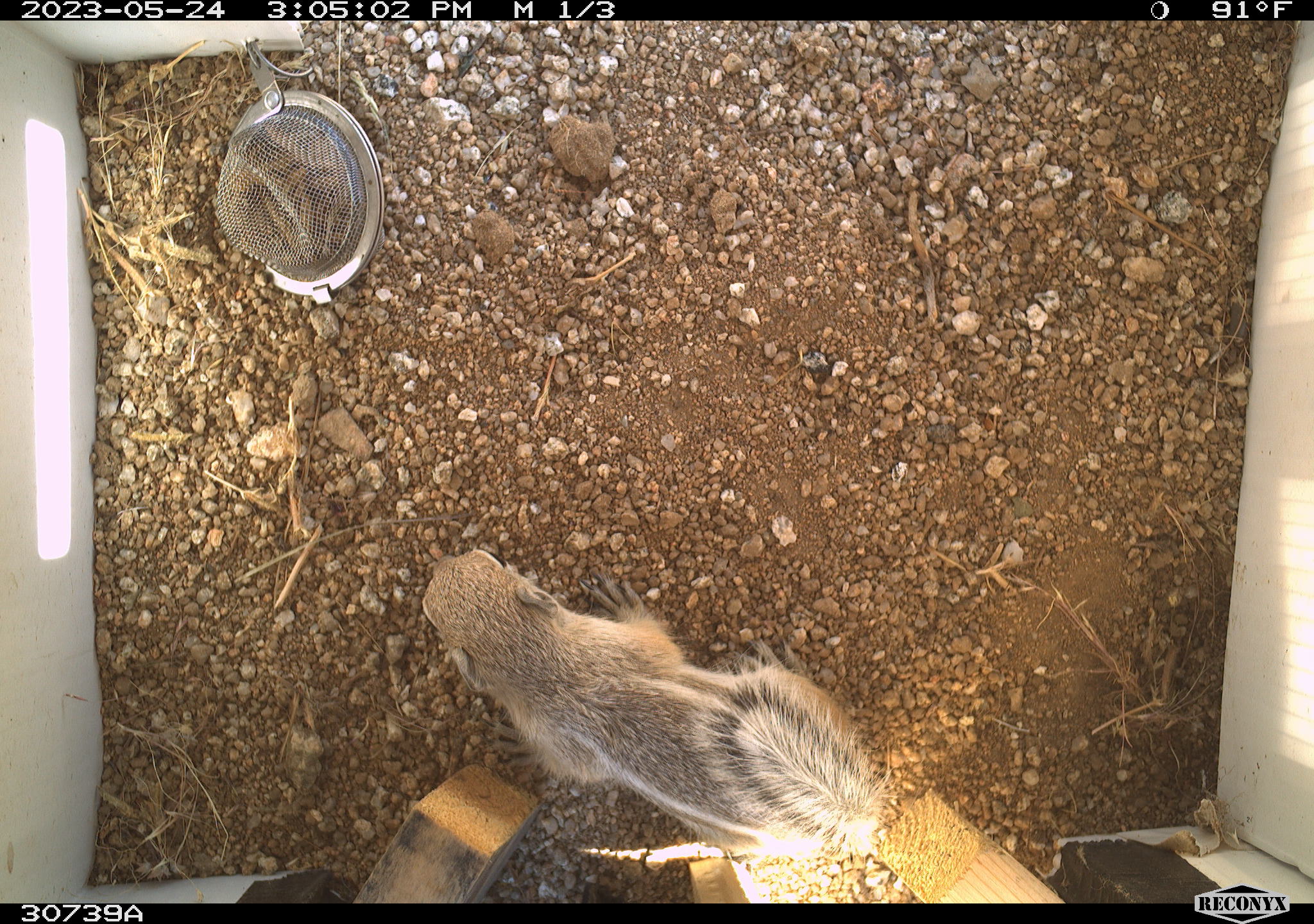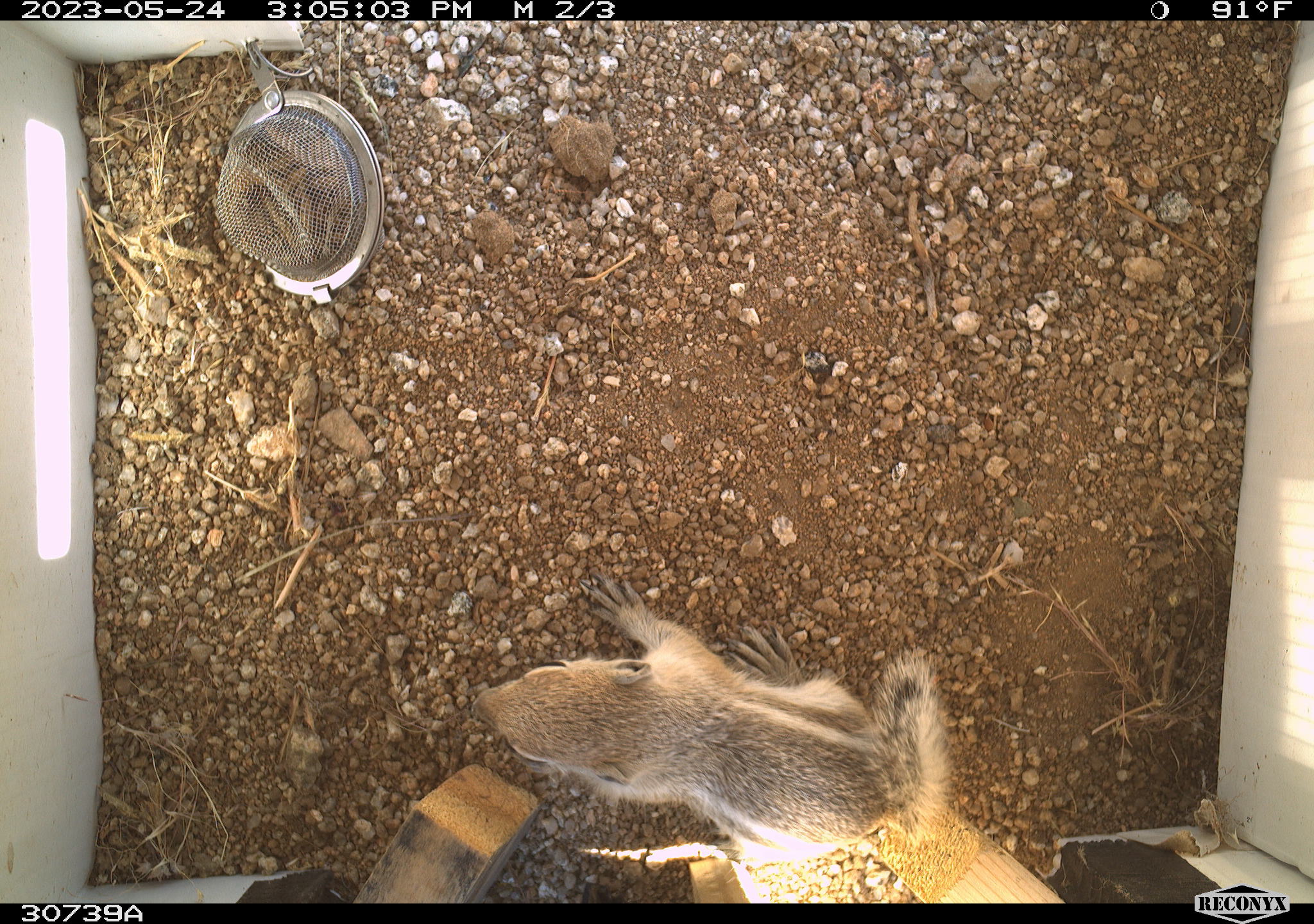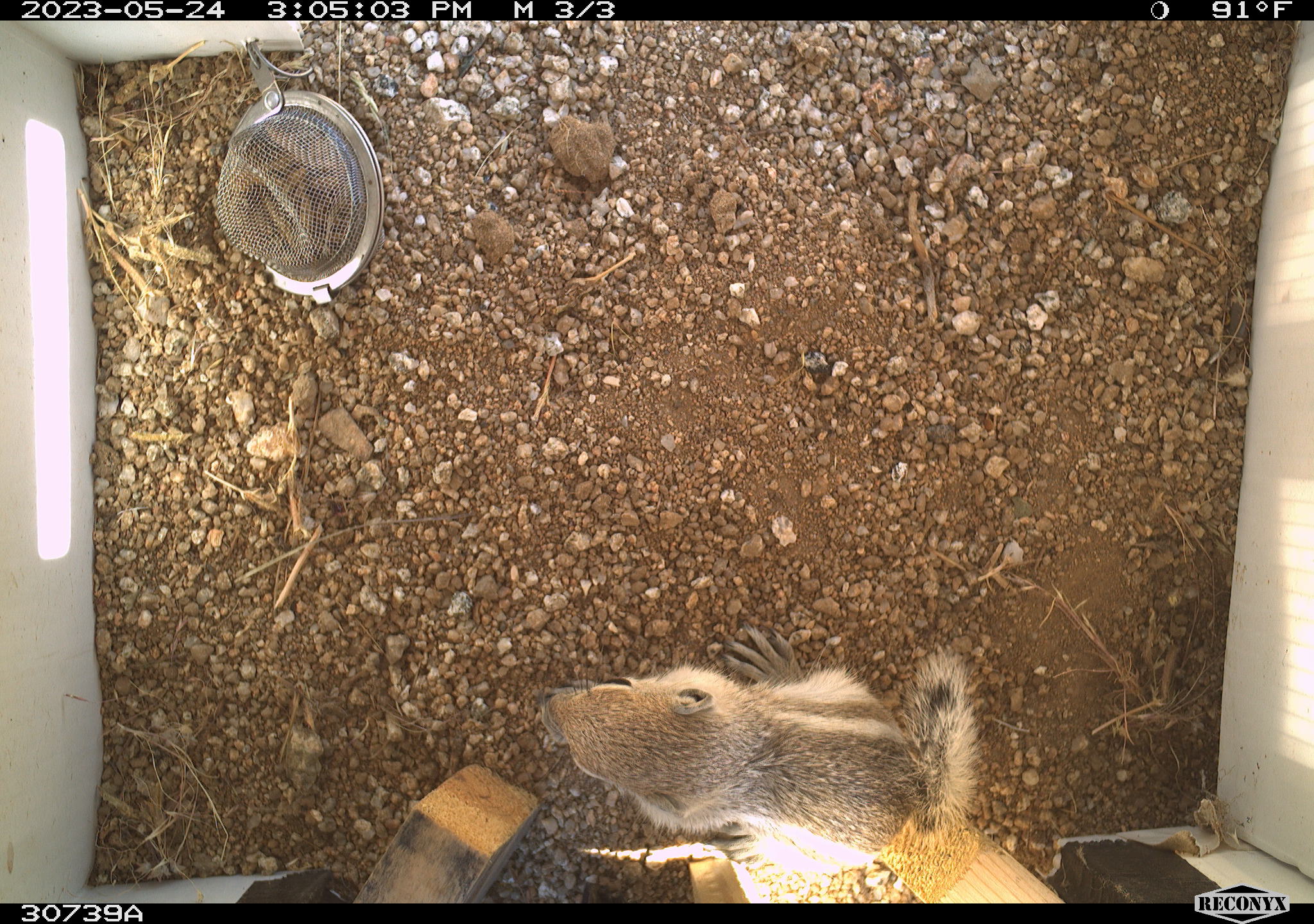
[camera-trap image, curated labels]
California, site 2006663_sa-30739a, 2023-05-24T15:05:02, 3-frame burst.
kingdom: Animalia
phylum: Chordata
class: Mammalia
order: Rodentia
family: Sciuridae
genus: Ammospermophilus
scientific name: Ammospermophilus leucurus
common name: white-tailed antelope squirrel